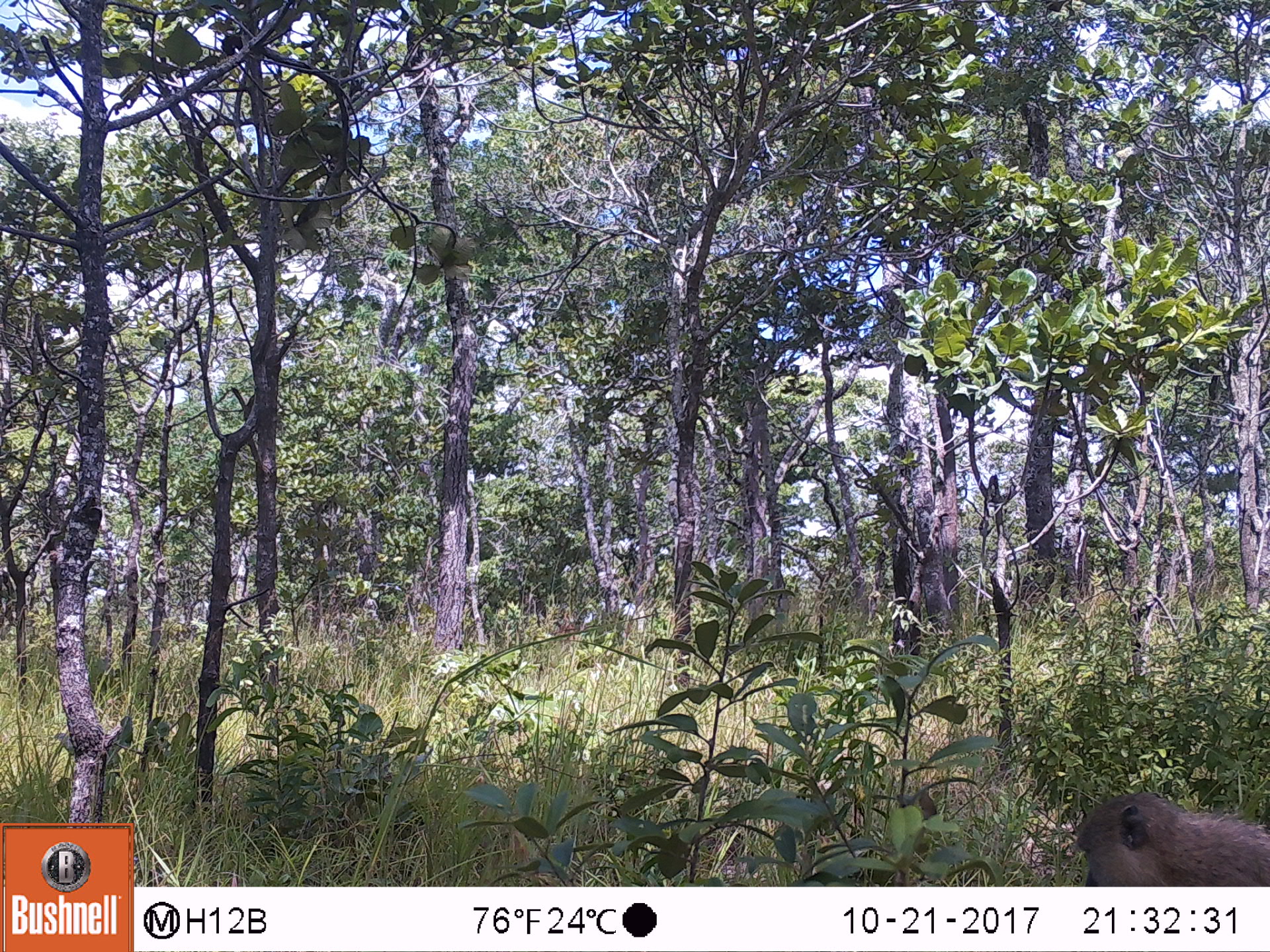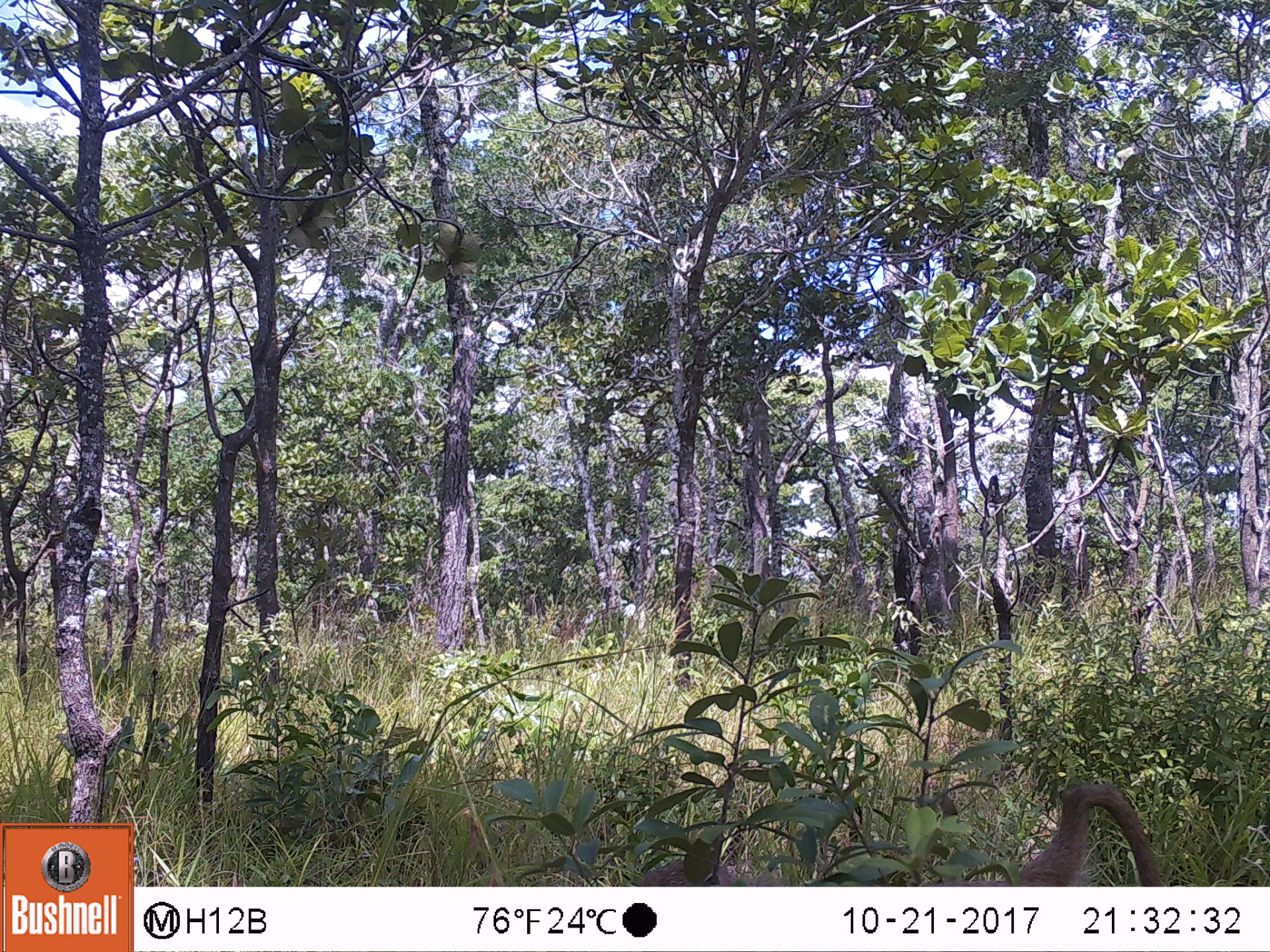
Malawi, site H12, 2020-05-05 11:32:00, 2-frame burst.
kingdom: Animalia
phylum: Chordata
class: Mammalia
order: Primates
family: Cercopithecidae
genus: Papio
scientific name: Papio cynocephalus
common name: yellow baboon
Yellow baboon (Papio cynocephalus), count 1.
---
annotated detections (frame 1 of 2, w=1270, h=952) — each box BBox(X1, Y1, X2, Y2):
yellow baboon: BBox(1071, 786, 1262, 880)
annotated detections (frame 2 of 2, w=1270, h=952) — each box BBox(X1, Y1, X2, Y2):
yellow baboon: BBox(1007, 772, 1170, 880)